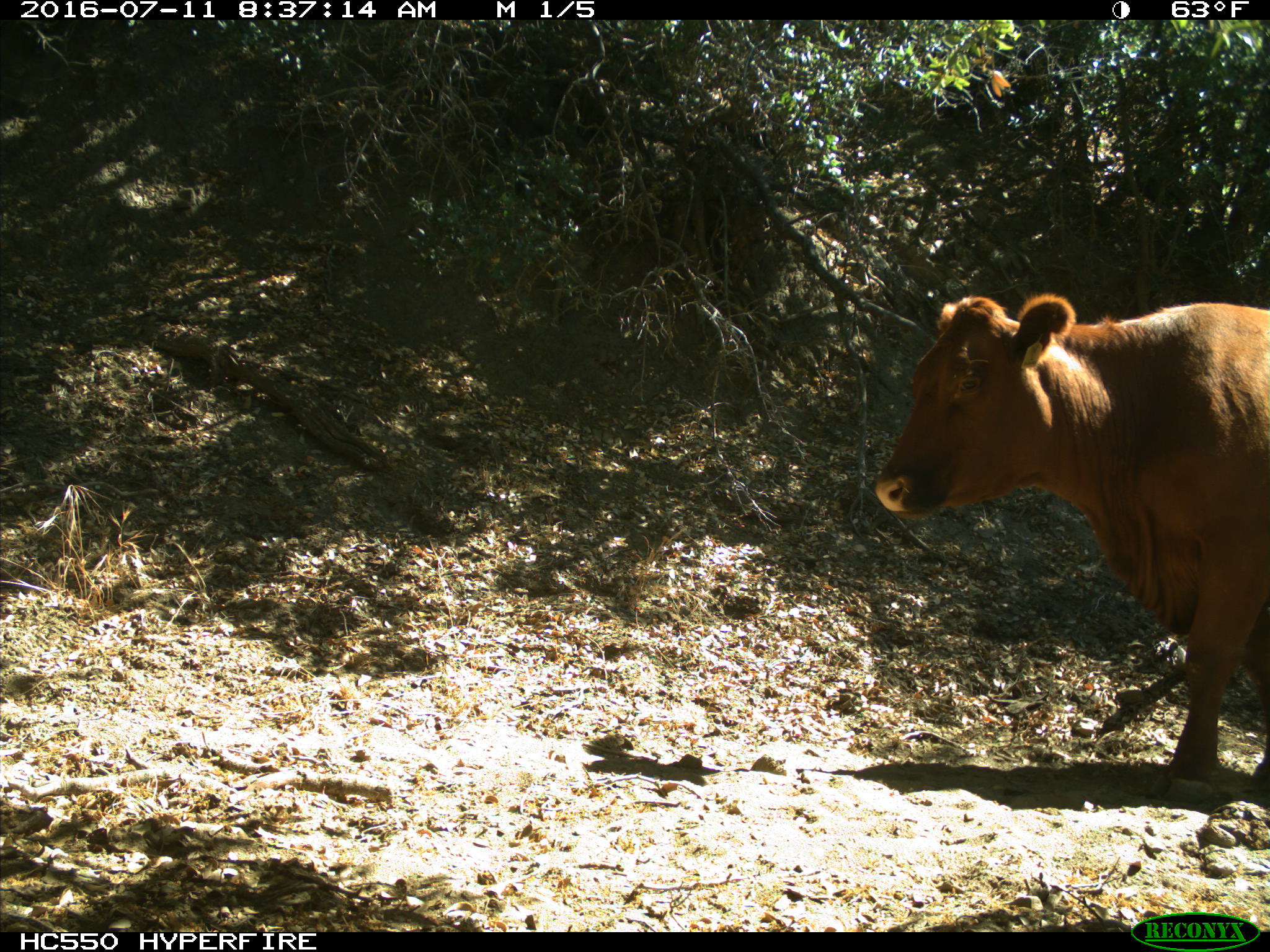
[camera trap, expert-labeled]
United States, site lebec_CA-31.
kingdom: Animalia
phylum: Chordata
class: Mammalia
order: Artiodactyla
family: Bovidae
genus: Bos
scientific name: Bos taurus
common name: domestic cow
Bos taurus (domestic cow).